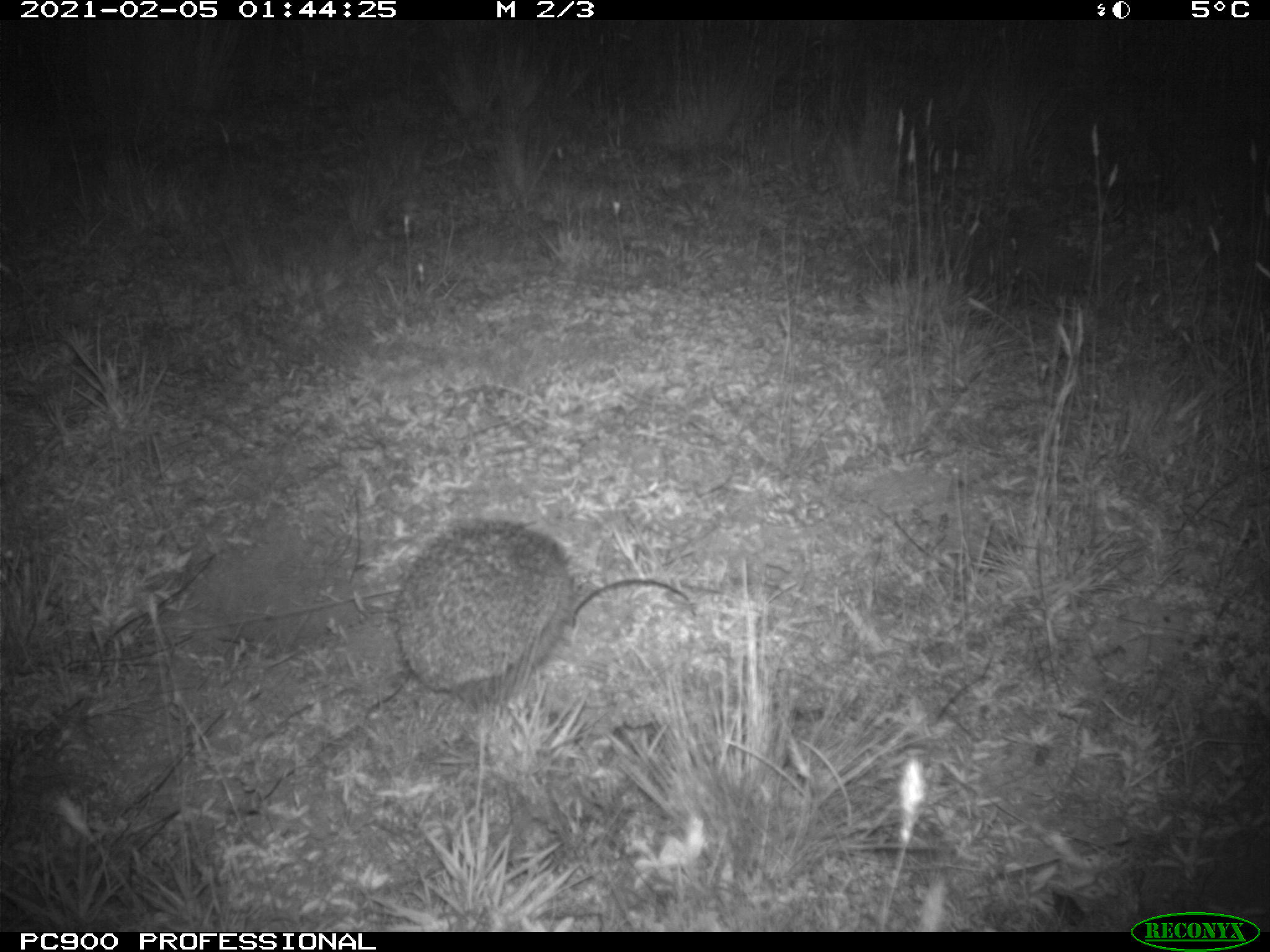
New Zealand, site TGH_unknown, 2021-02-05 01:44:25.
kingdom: Animalia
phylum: Chordata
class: Mammalia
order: Eulipotyphla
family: Erinaceidae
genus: Erinaceus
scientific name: Erinaceus europaeus europaeus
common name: european hedgehog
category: hedgehog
Hedgehog (european hedgehog) (Erinaceus europaeus europaeus).